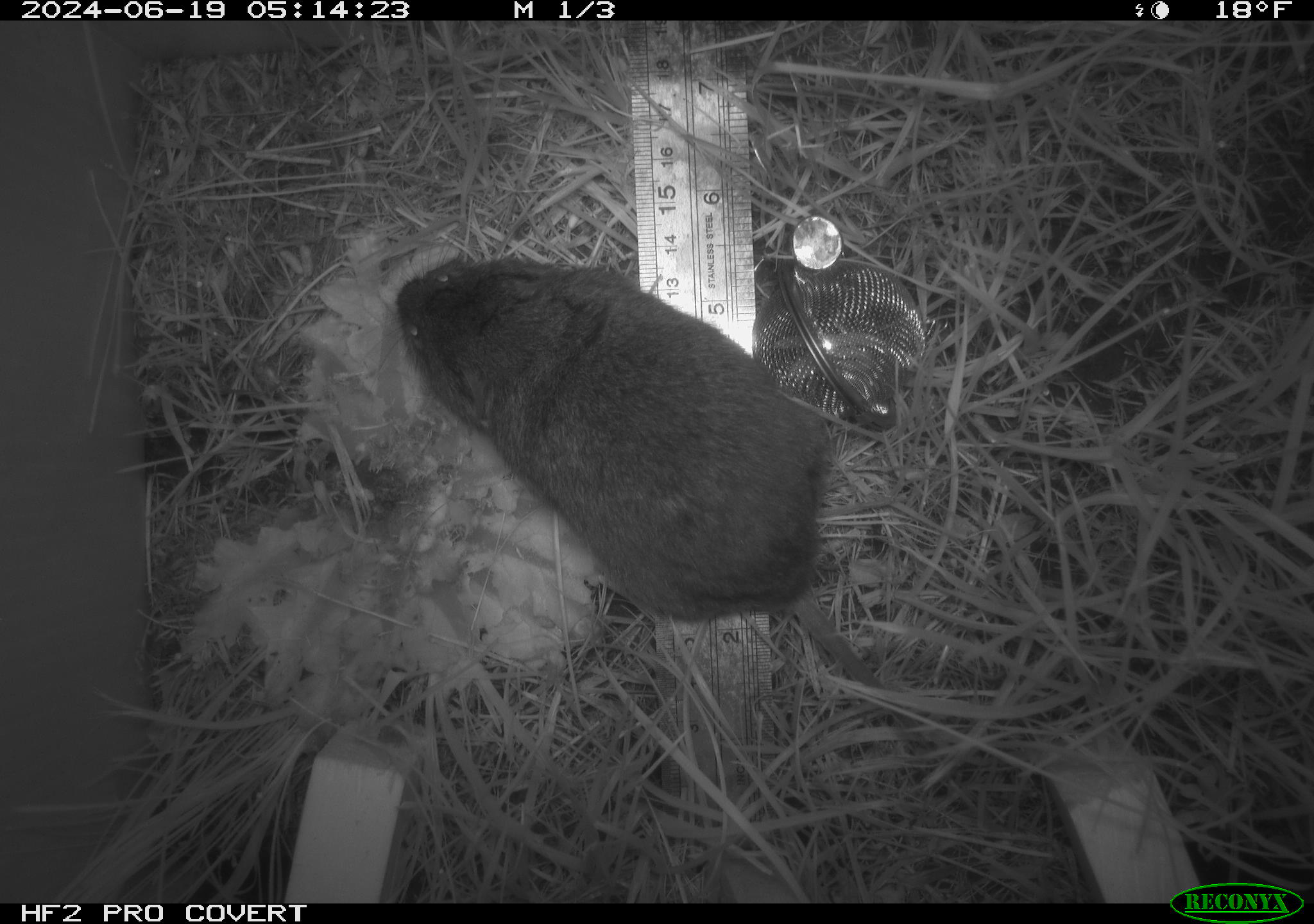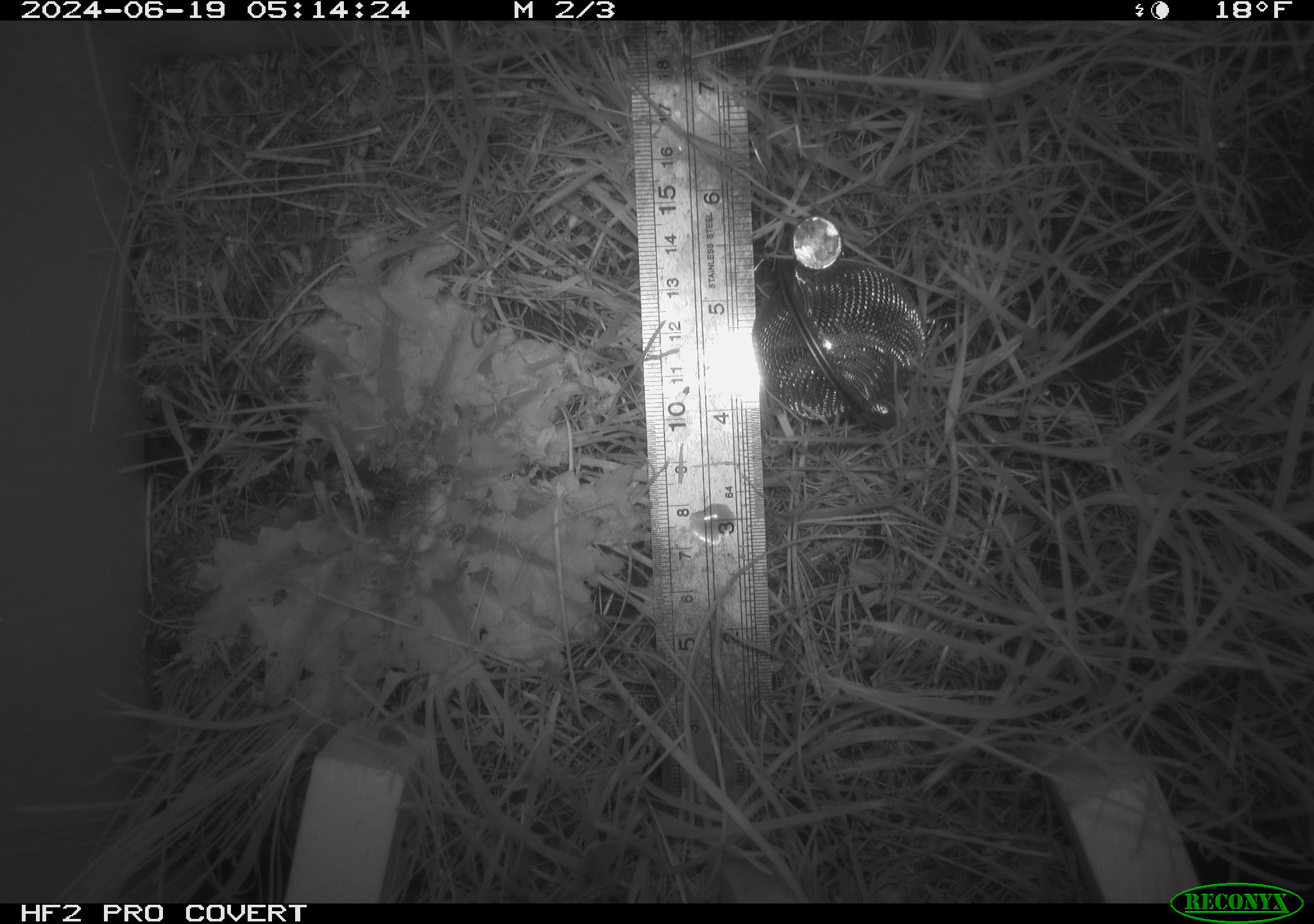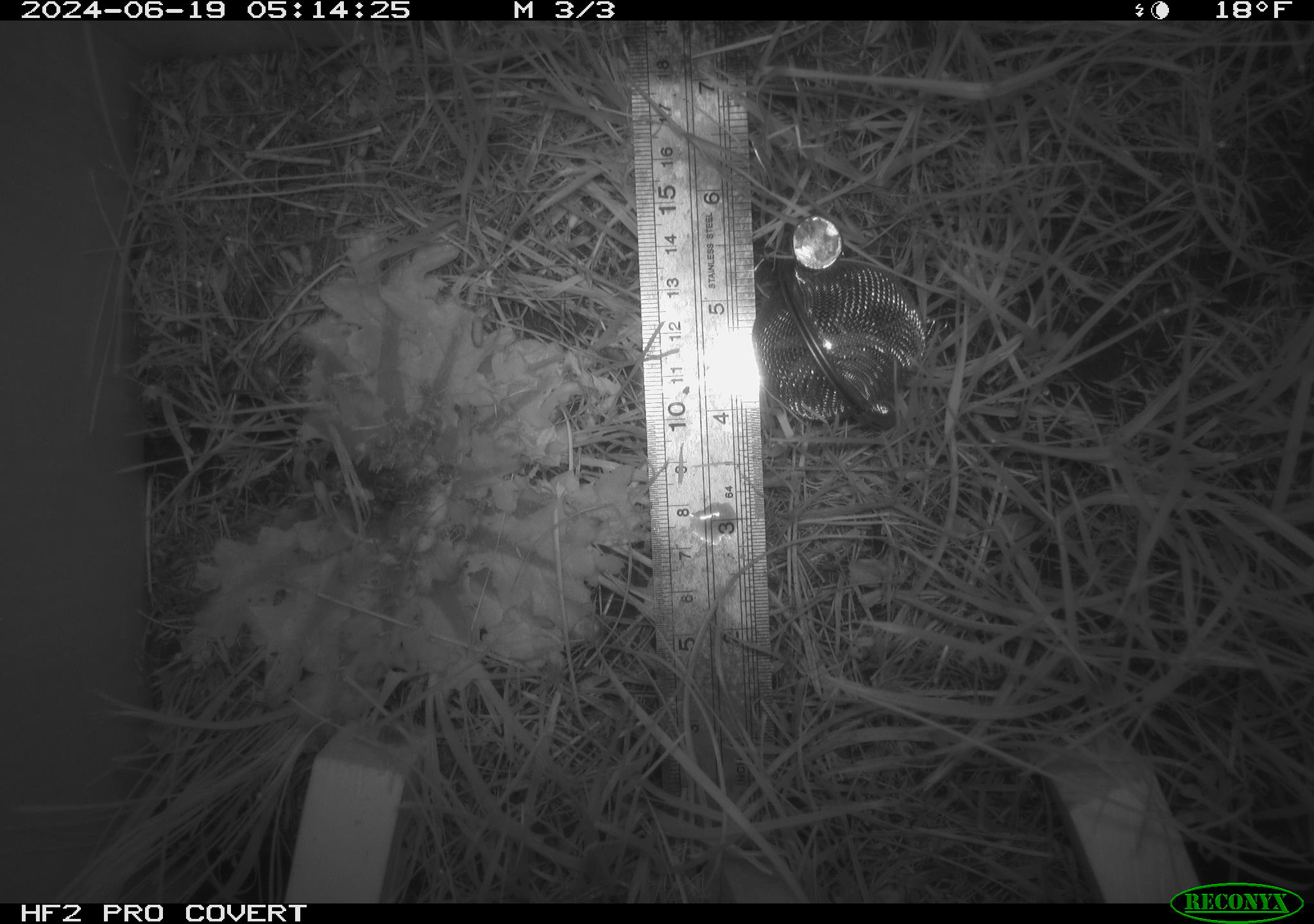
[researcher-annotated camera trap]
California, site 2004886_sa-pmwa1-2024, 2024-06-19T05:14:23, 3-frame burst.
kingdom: Animalia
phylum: Chordata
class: Mammalia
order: Rodentia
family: Cricetidae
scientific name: Arvicolinae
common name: voles, lemmings, and muskrats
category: arvicolinae subfamily